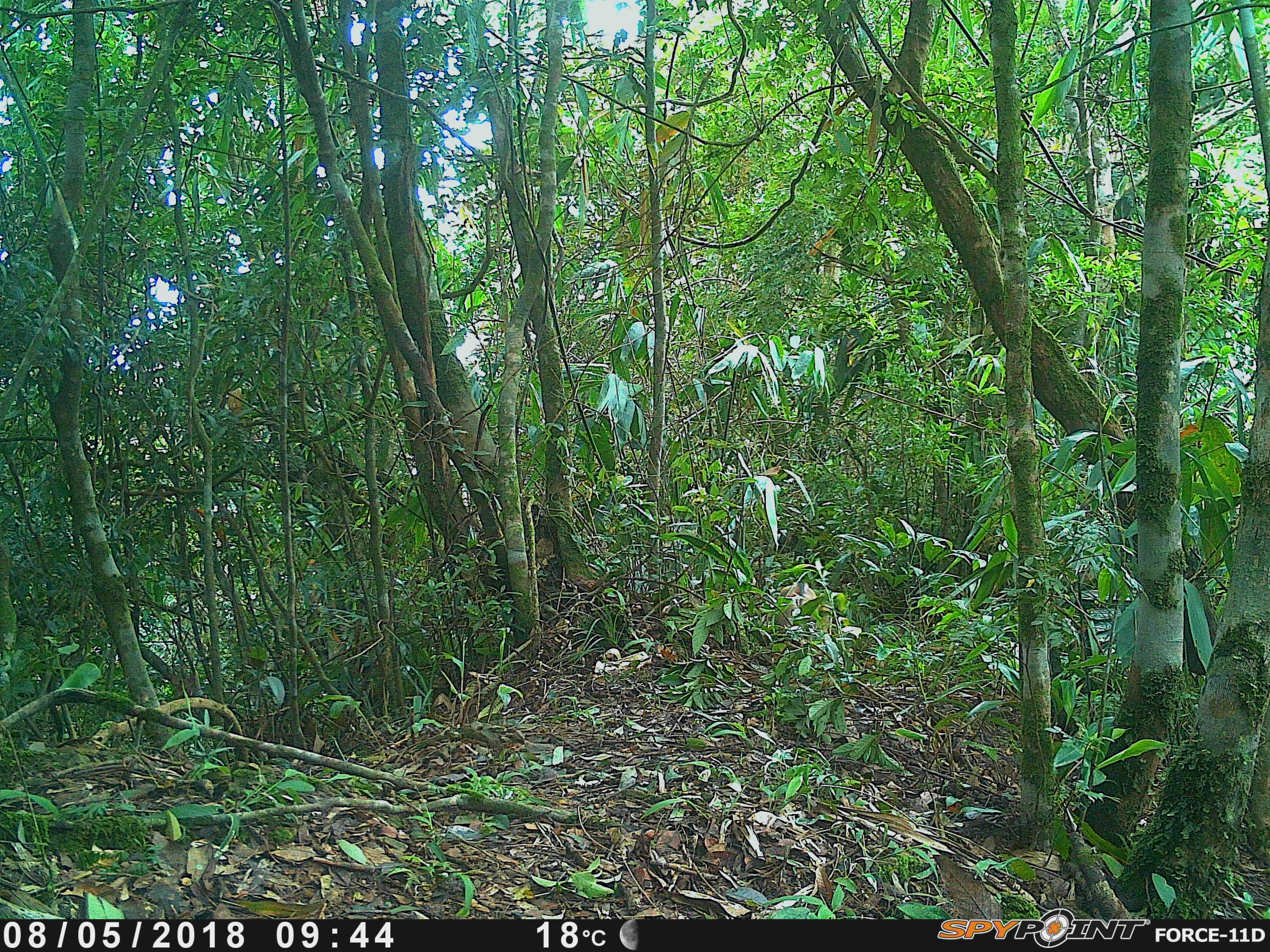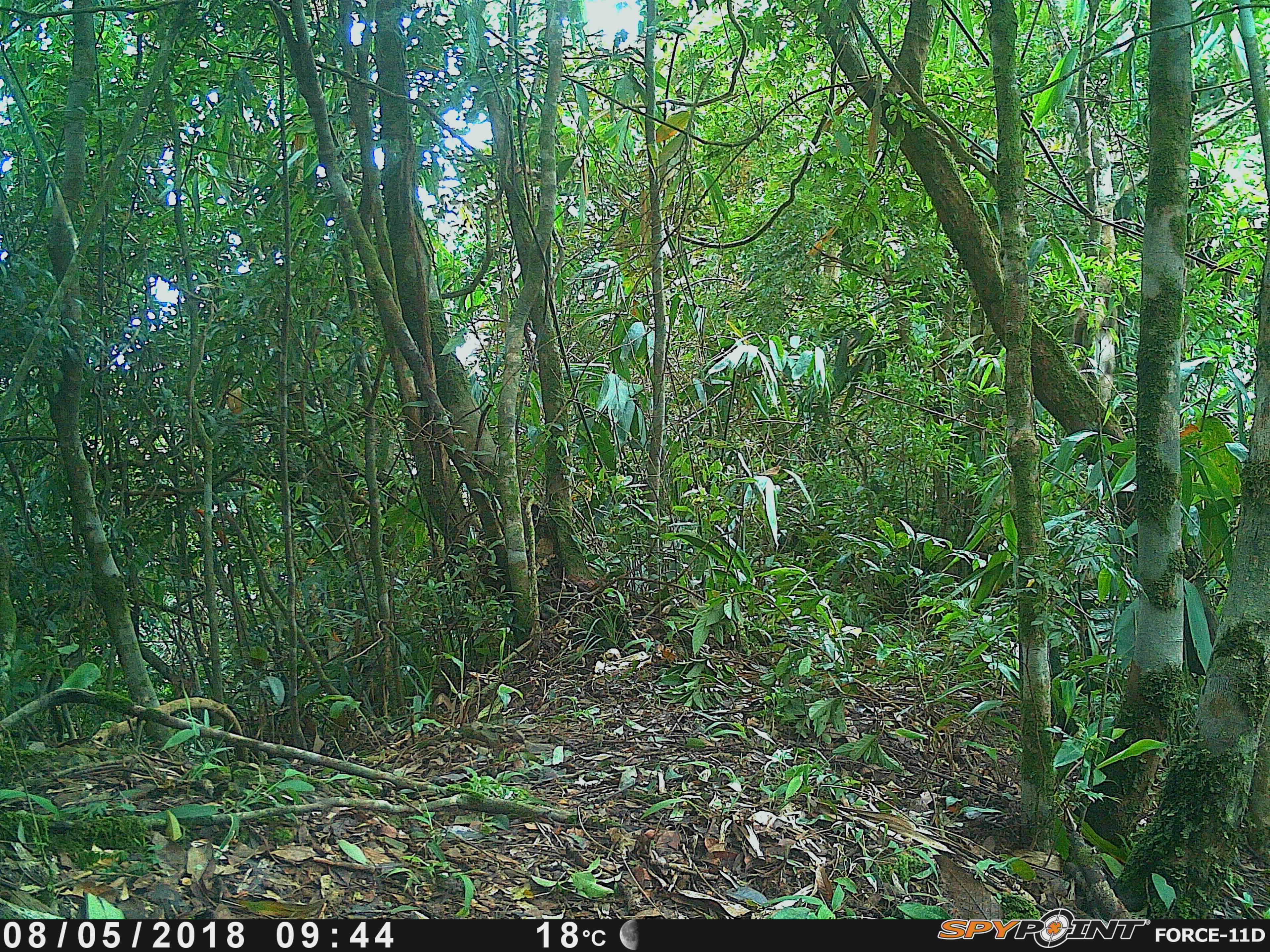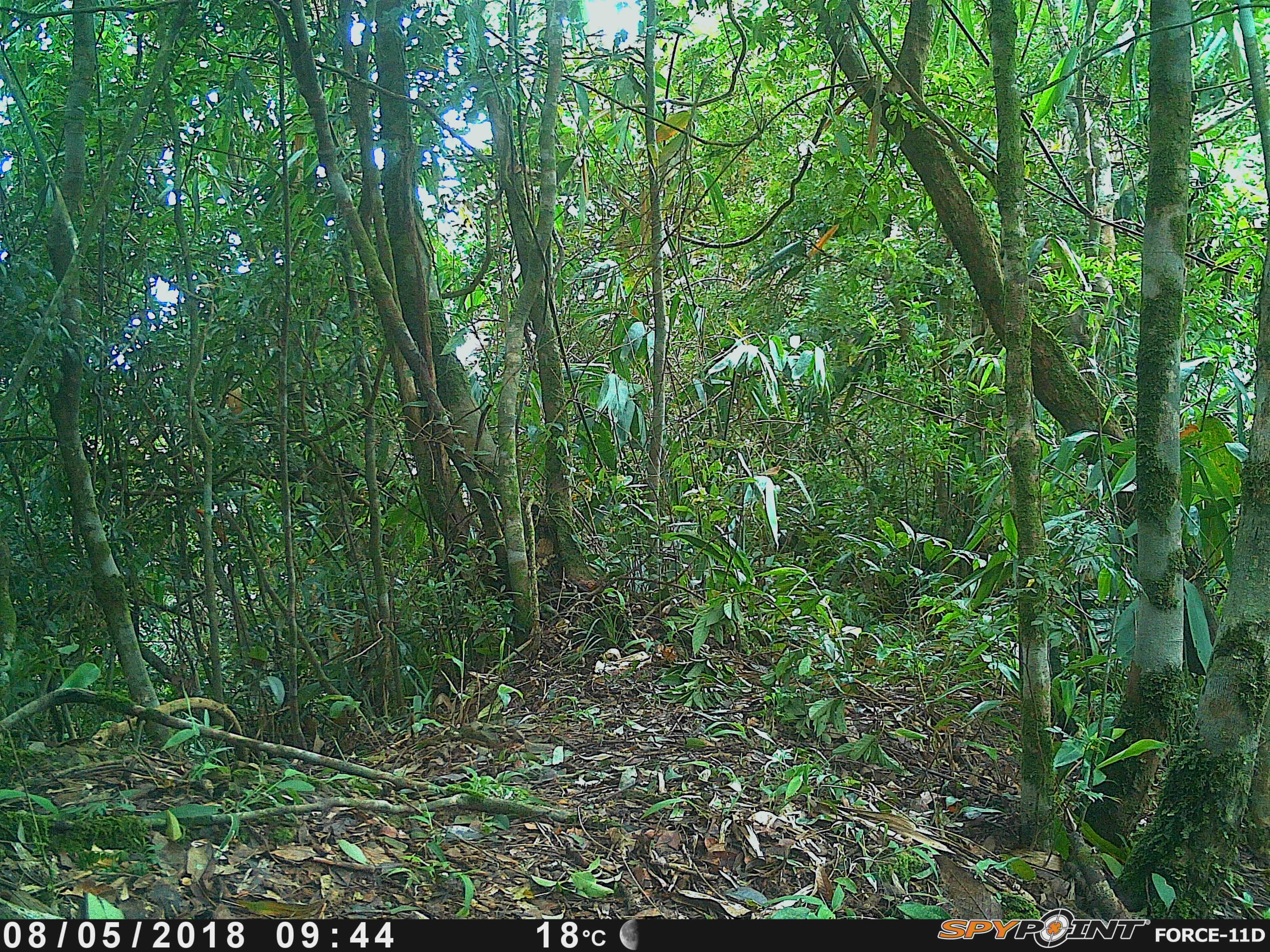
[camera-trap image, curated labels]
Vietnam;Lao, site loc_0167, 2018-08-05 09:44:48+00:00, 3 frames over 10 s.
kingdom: Animalia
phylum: Chordata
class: Mammalia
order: Primates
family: Cercopithecidae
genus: Macaca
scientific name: Macaca nemestrina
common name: pig-tailed macaque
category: pig tailed macaque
Pig tailed macaque (pig-tailed macaque) (Macaca nemestrina). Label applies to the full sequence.